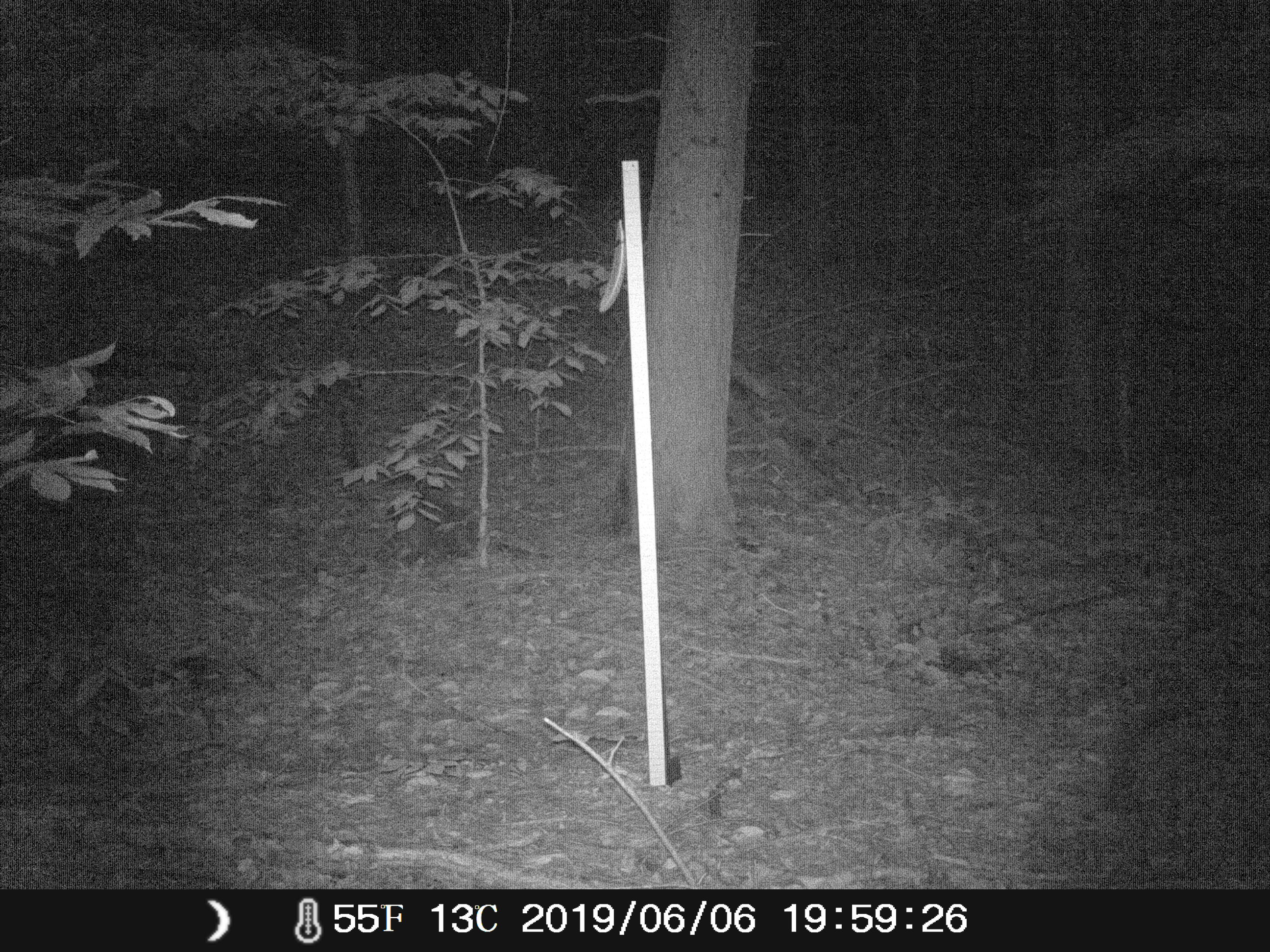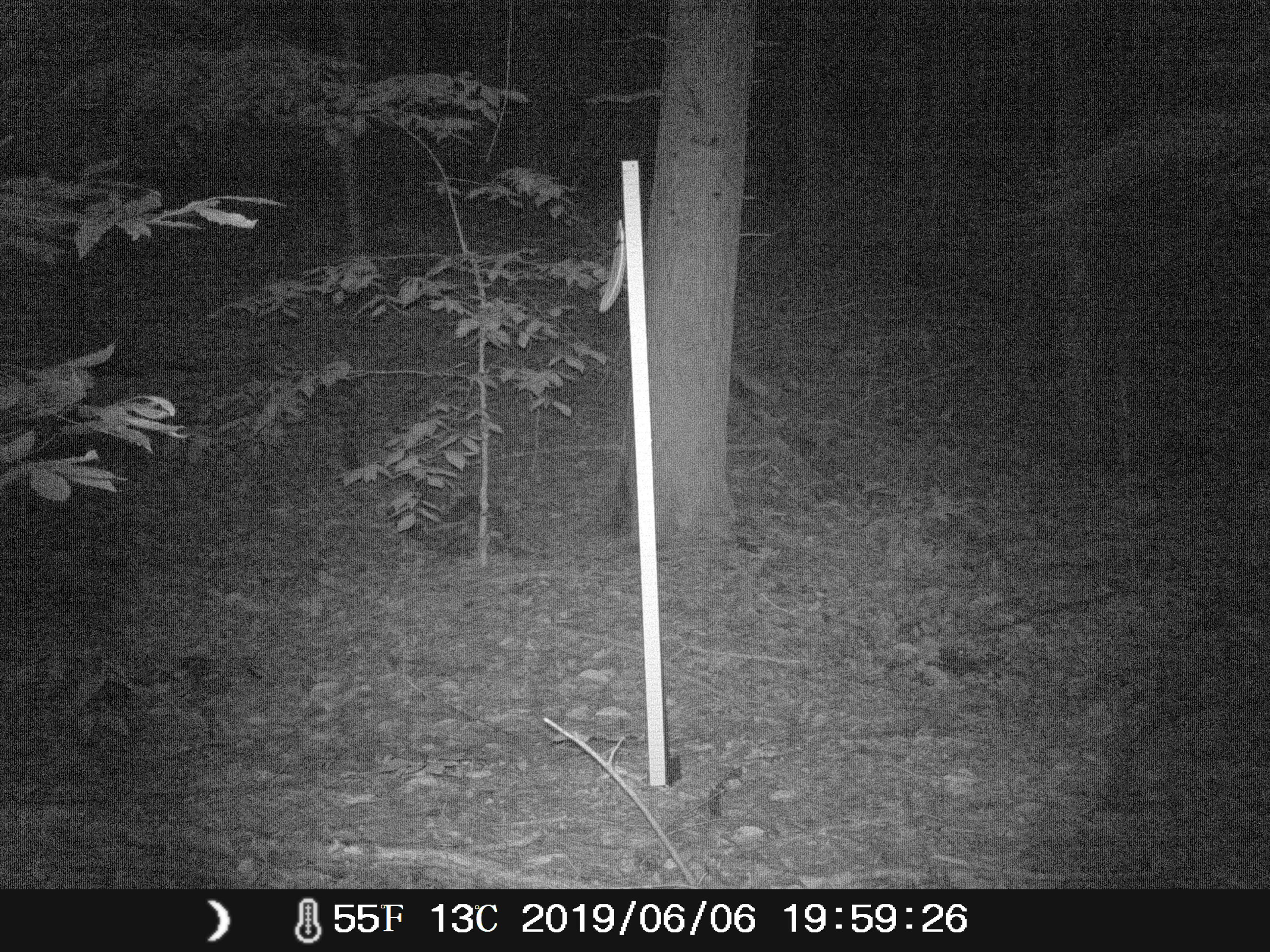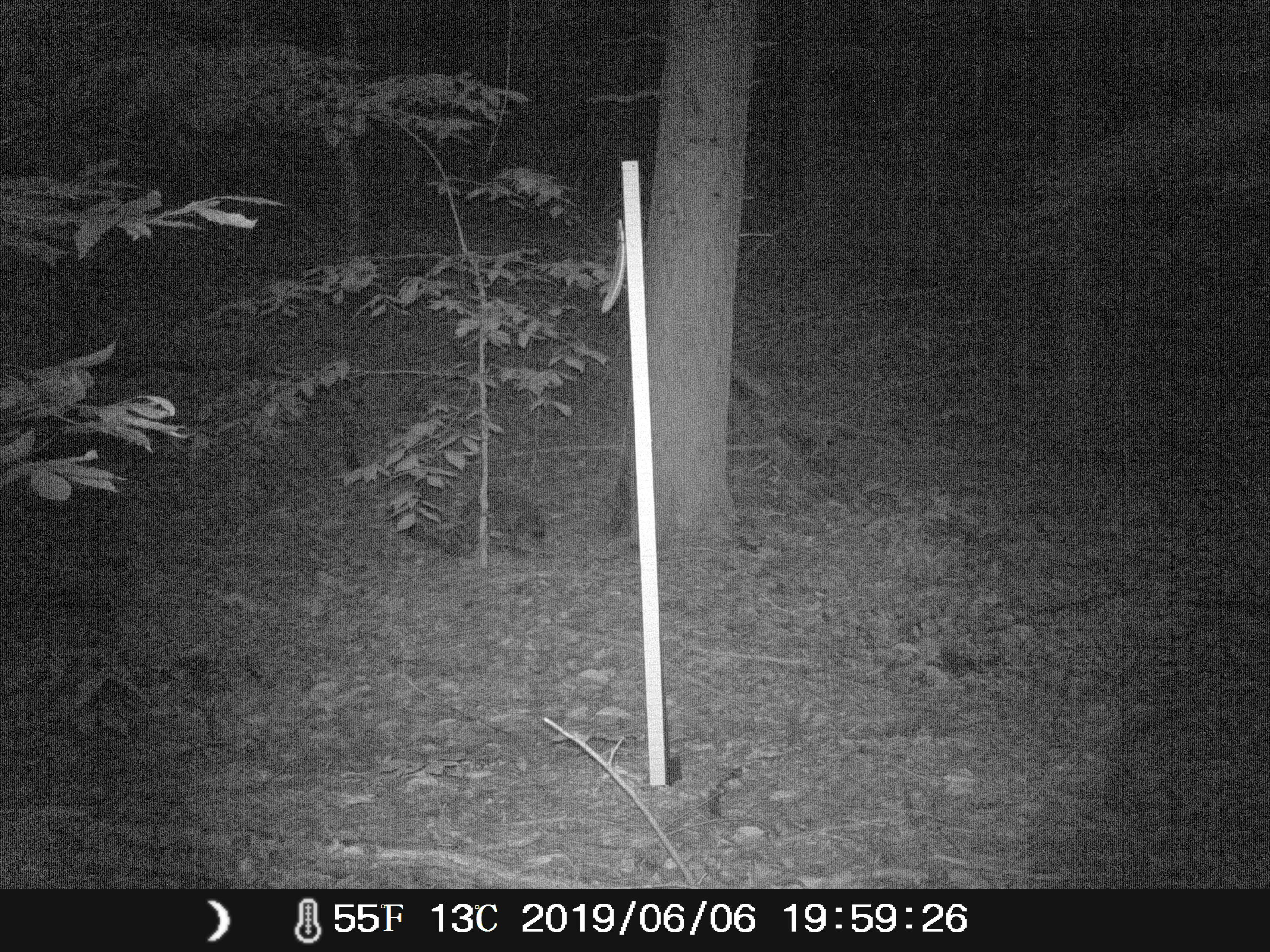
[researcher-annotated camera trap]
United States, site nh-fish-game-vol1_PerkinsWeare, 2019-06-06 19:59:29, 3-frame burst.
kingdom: Animalia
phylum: Chordata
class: Mammalia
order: Carnivora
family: Procyonidae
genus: Procyon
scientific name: Procyon lotor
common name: raccoon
Raccoon (Procyon lotor).